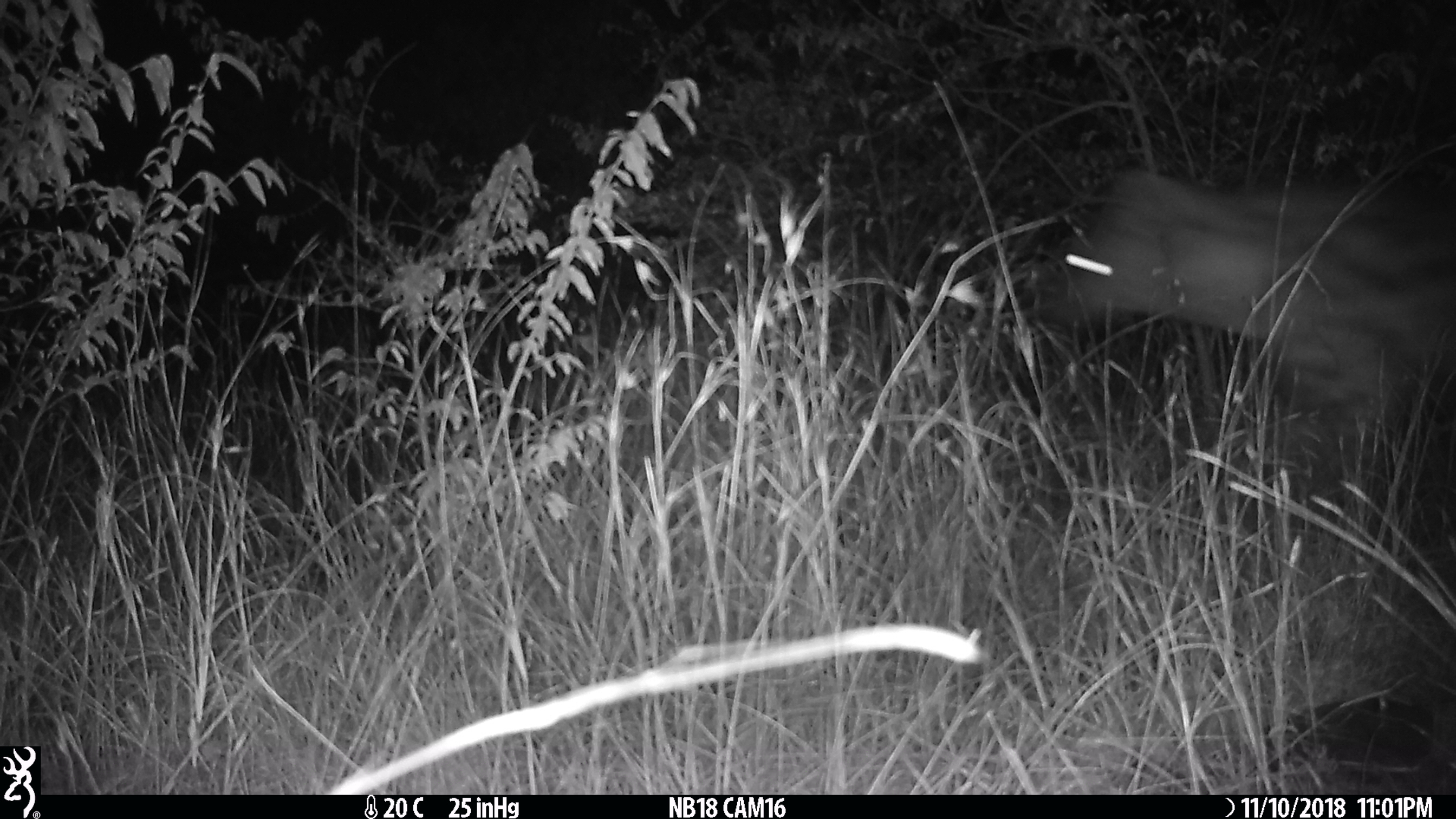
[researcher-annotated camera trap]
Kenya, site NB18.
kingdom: Animalia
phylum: Chordata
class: Mammalia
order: Carnivora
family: Hyaenidae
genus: Crocuta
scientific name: Crocuta crocuta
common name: spotted hyena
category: hyena spotted